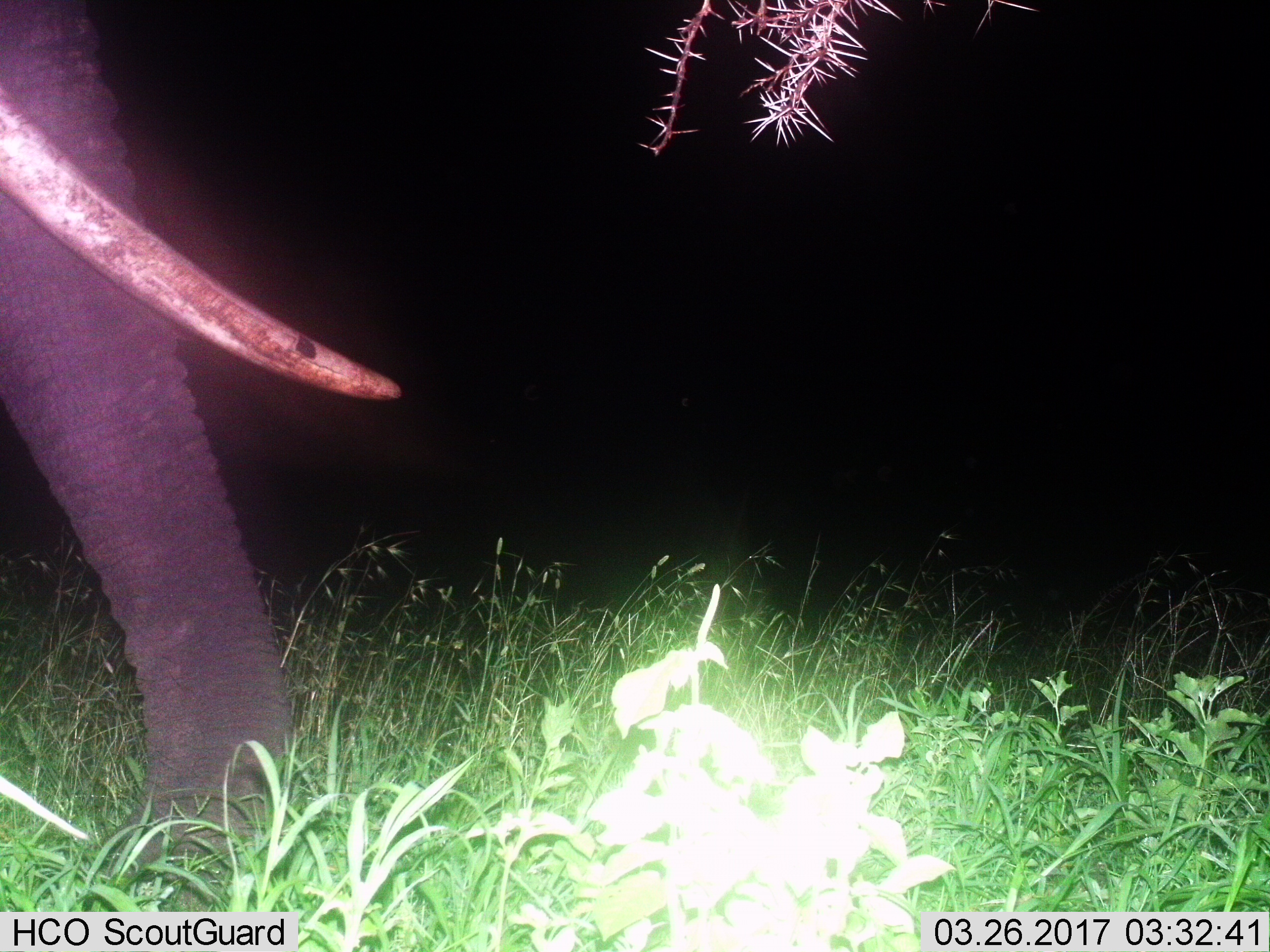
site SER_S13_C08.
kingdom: Animalia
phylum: Chordata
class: Mammalia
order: Proboscidea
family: Elephantidae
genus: Loxodonta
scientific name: Loxodonta africana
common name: african bush elephant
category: elephant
Elephant (african bush elephant) (Loxodonta africana), count 1. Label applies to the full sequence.